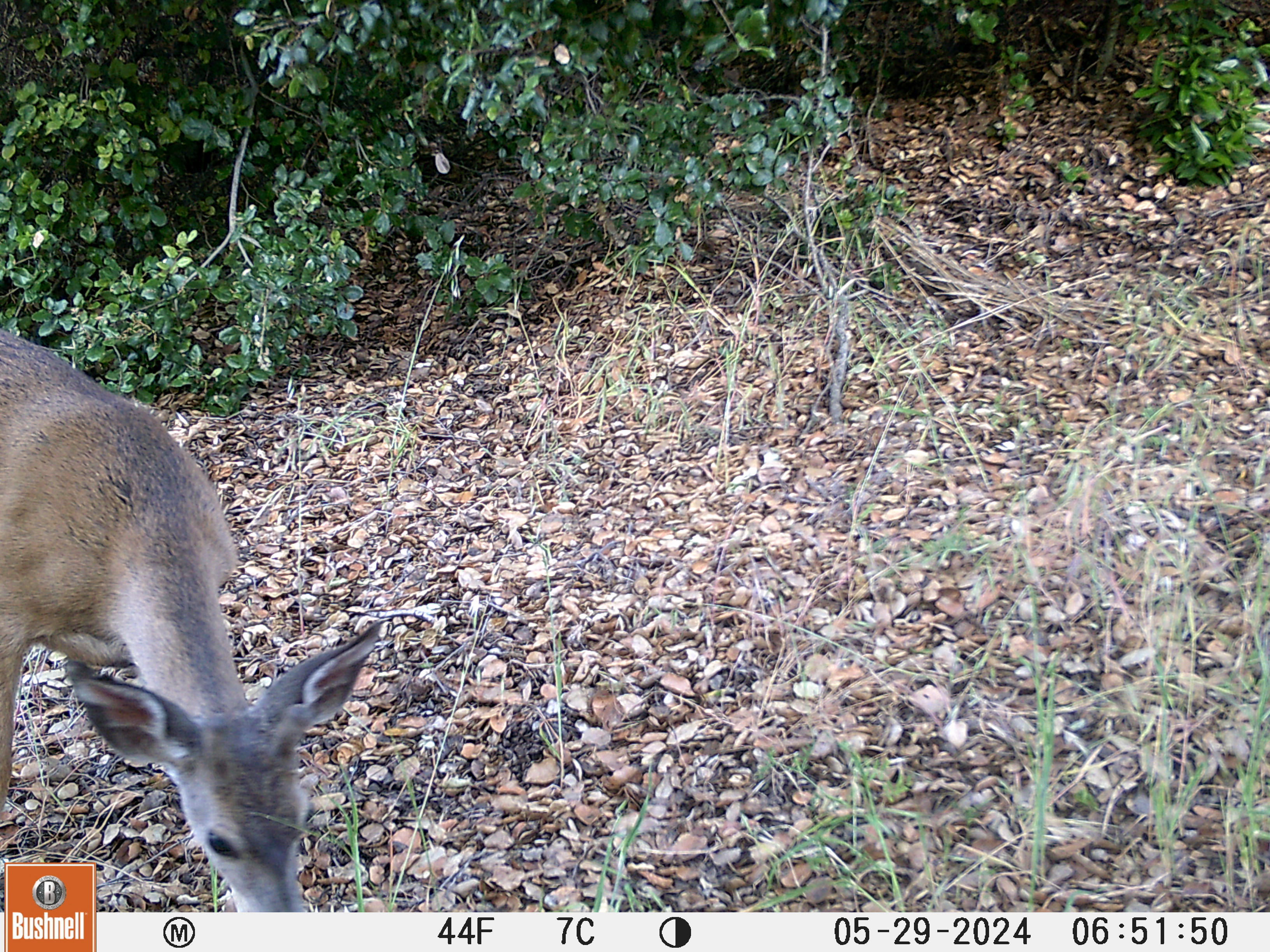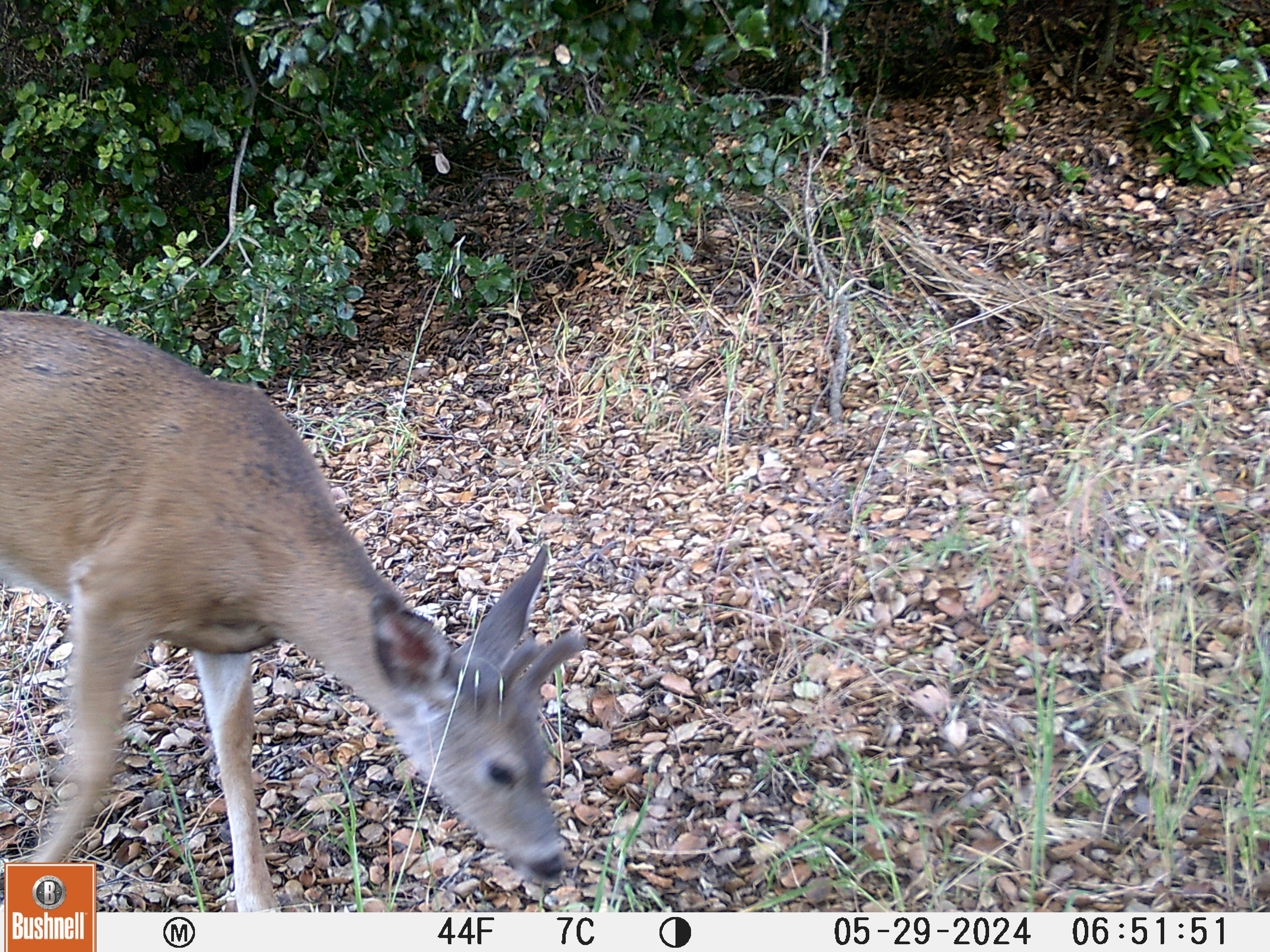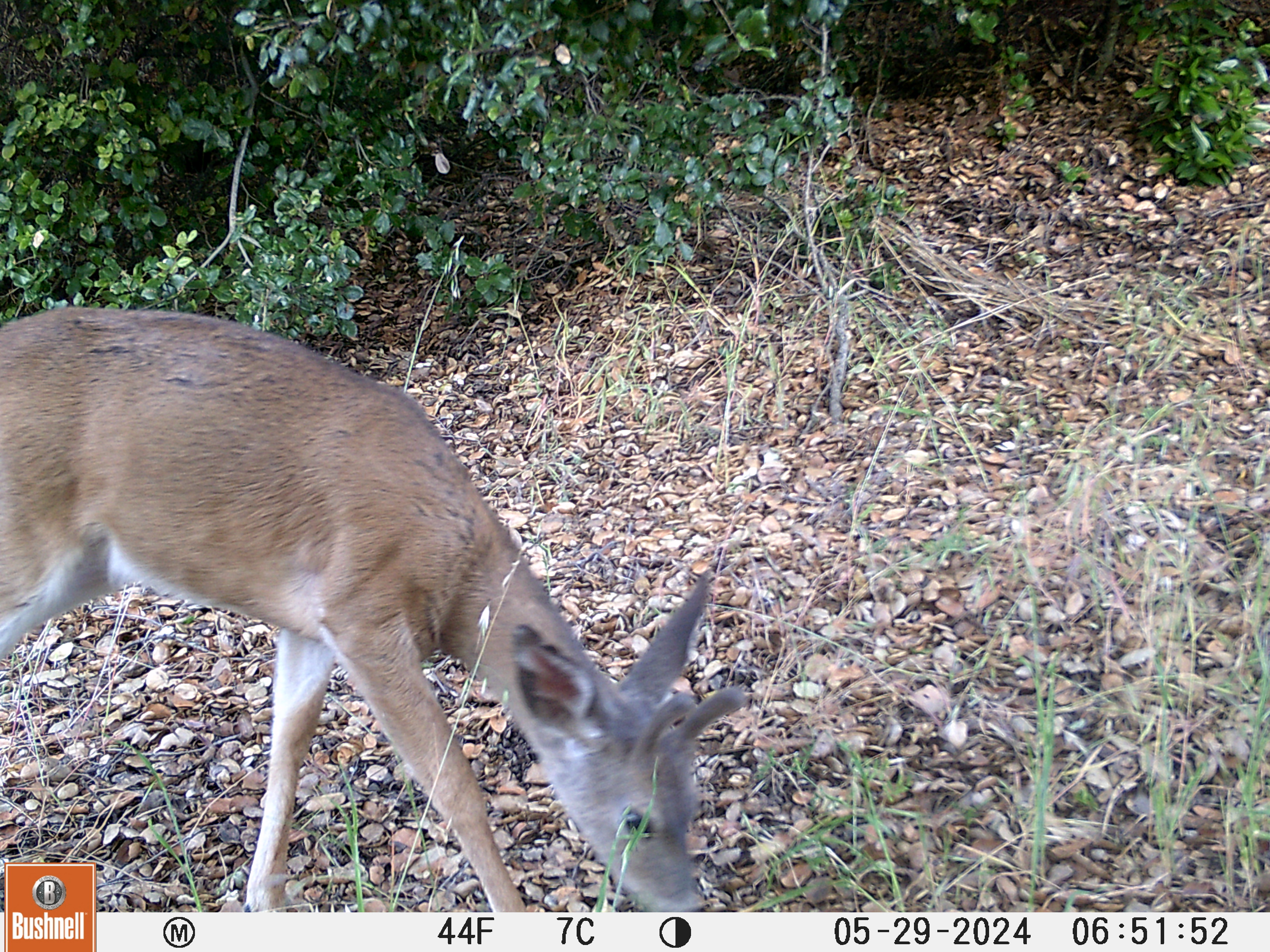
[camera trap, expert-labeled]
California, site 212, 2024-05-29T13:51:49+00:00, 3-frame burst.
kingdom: Animalia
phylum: Chordata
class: Mammalia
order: Artiodactyla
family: Cervidae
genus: Odocoileus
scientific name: Odocoileus hemionus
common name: mule deer